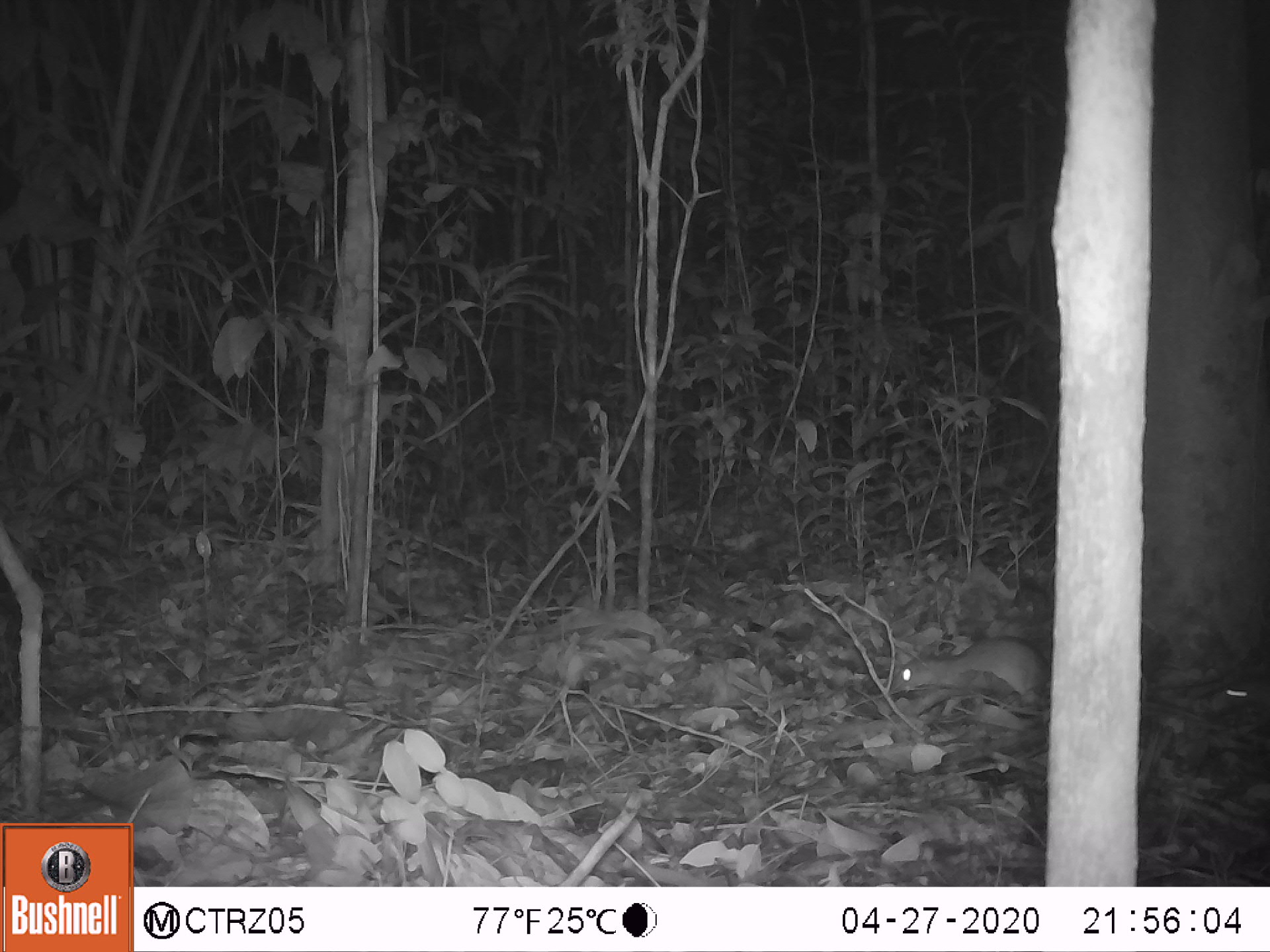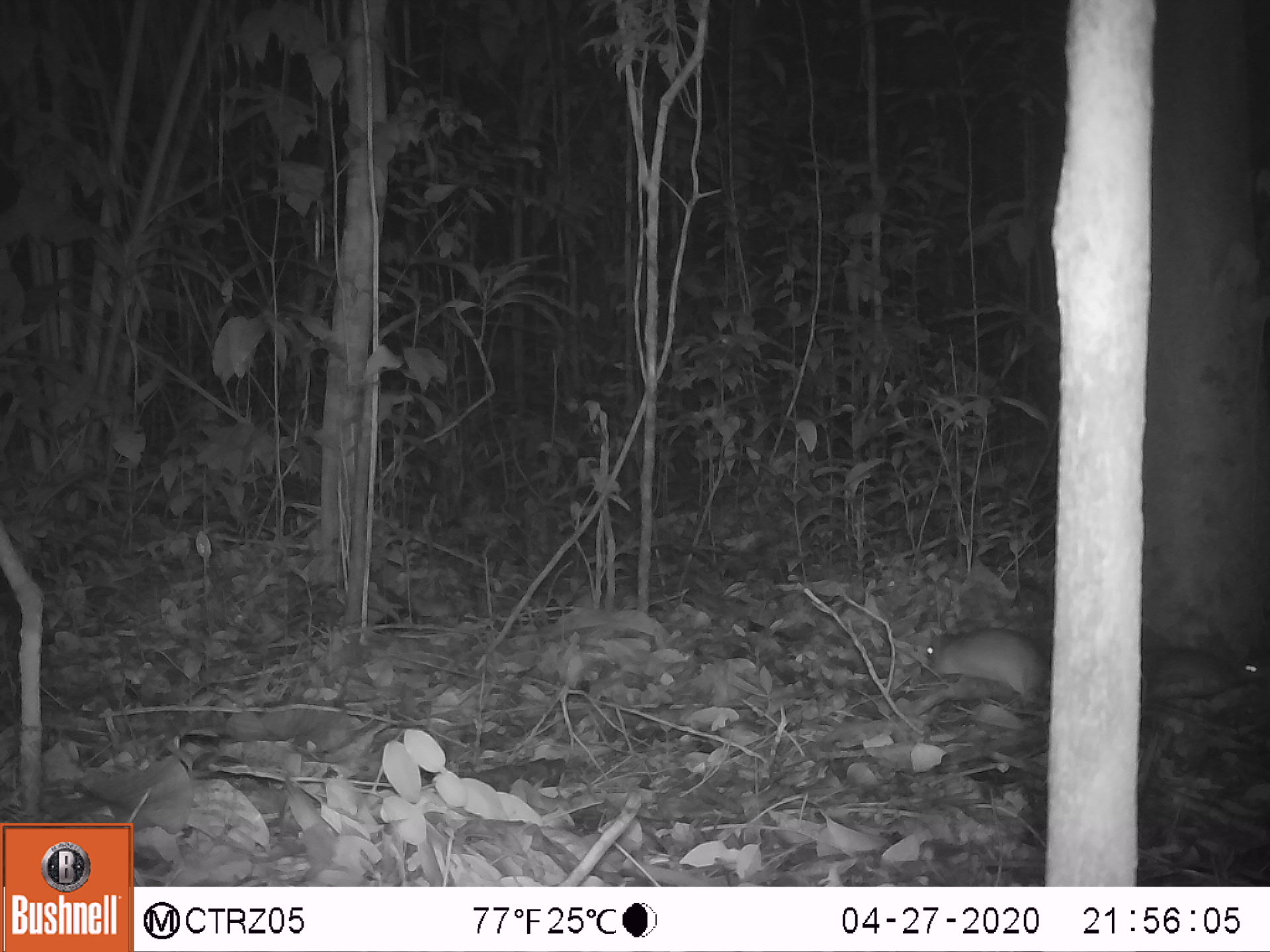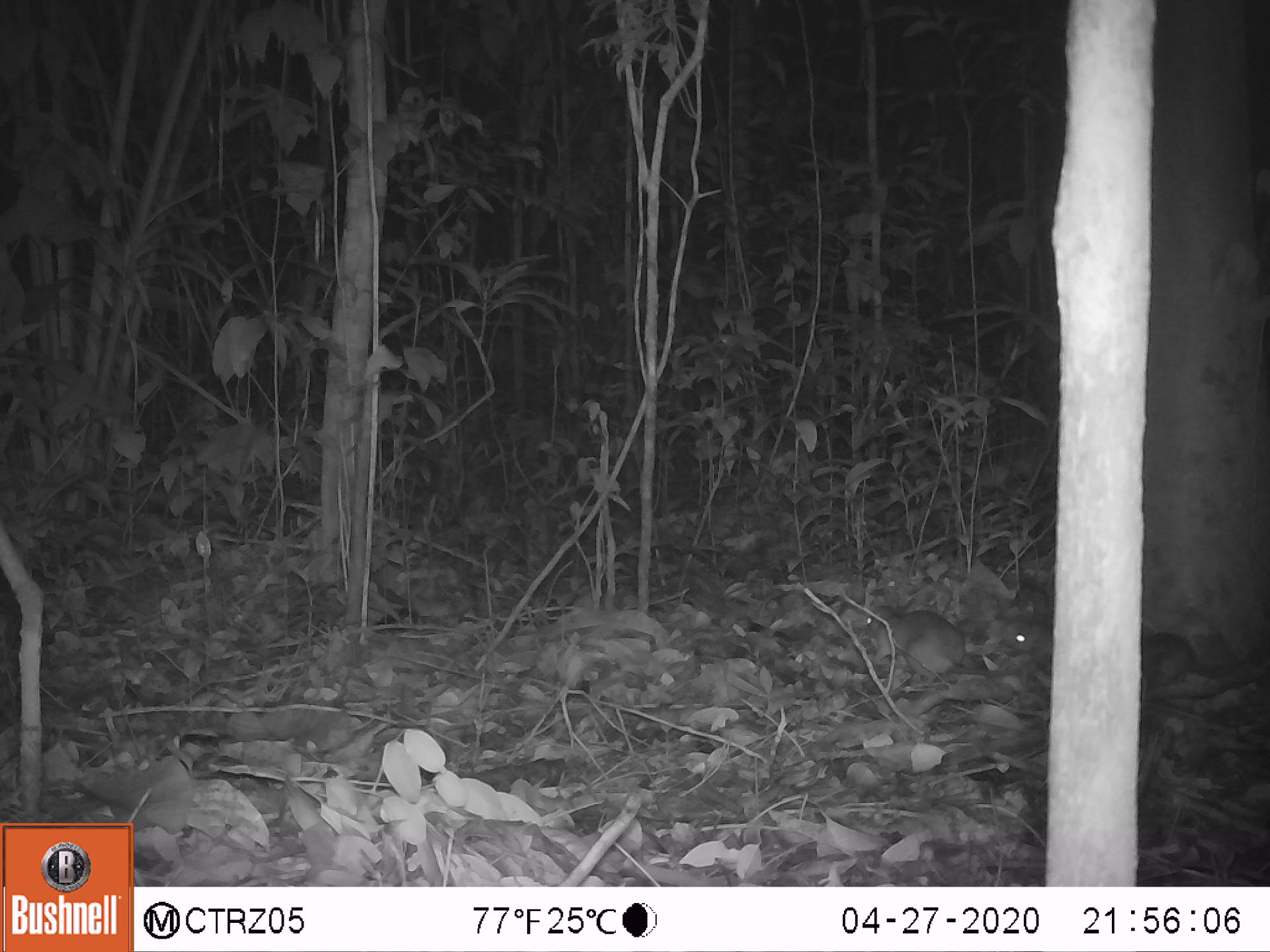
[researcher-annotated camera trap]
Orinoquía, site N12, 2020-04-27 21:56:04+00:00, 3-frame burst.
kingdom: Animalia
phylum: Chordata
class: Mammalia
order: Rodentia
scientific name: Rodentia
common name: rodent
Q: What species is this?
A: Rodent (Rodentia).